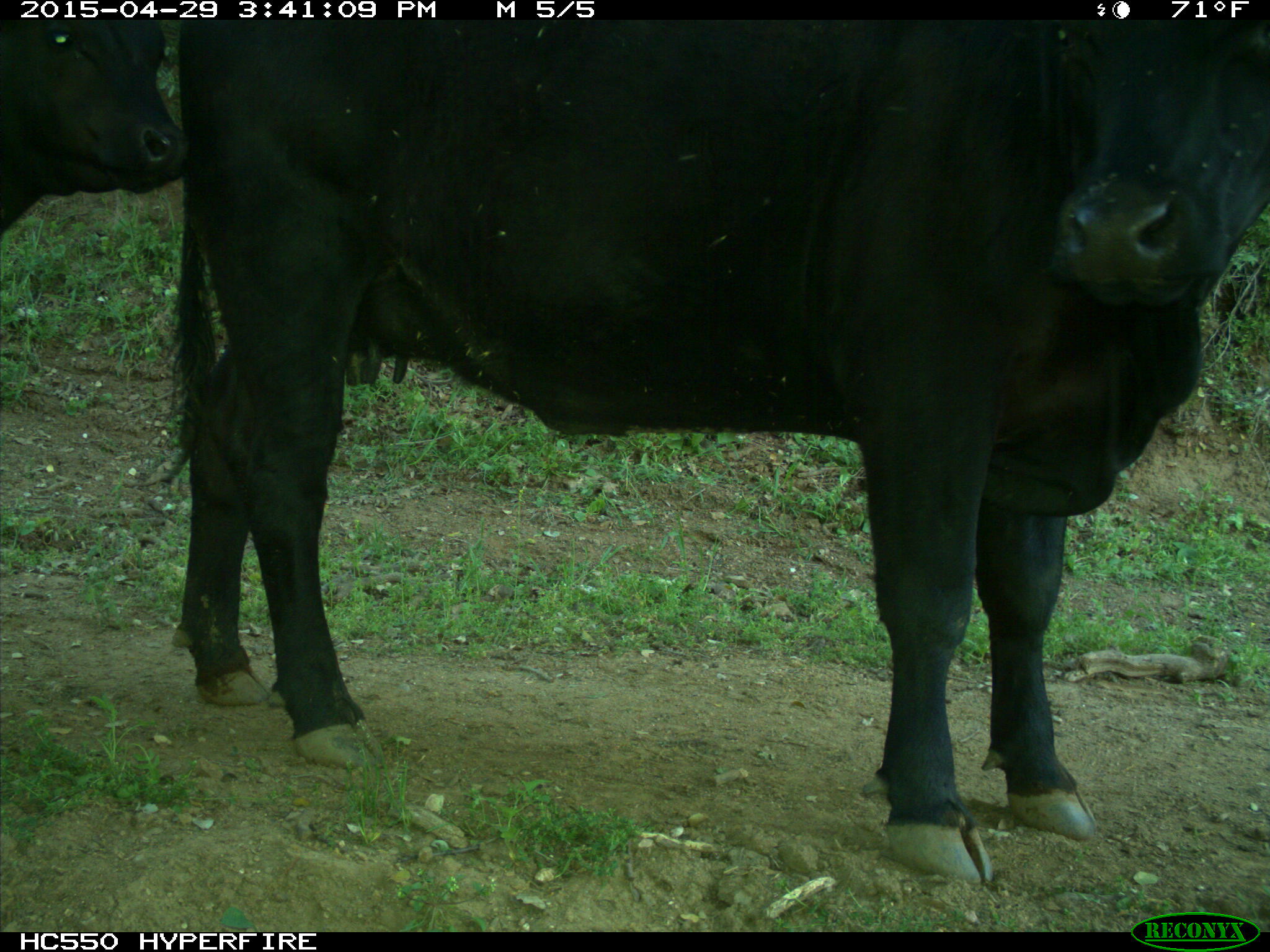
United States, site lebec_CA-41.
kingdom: Animalia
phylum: Chordata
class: Mammalia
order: Artiodactyla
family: Bovidae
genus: Bos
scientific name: Bos taurus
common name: domestic cow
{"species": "Bos taurus (domestic cow)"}